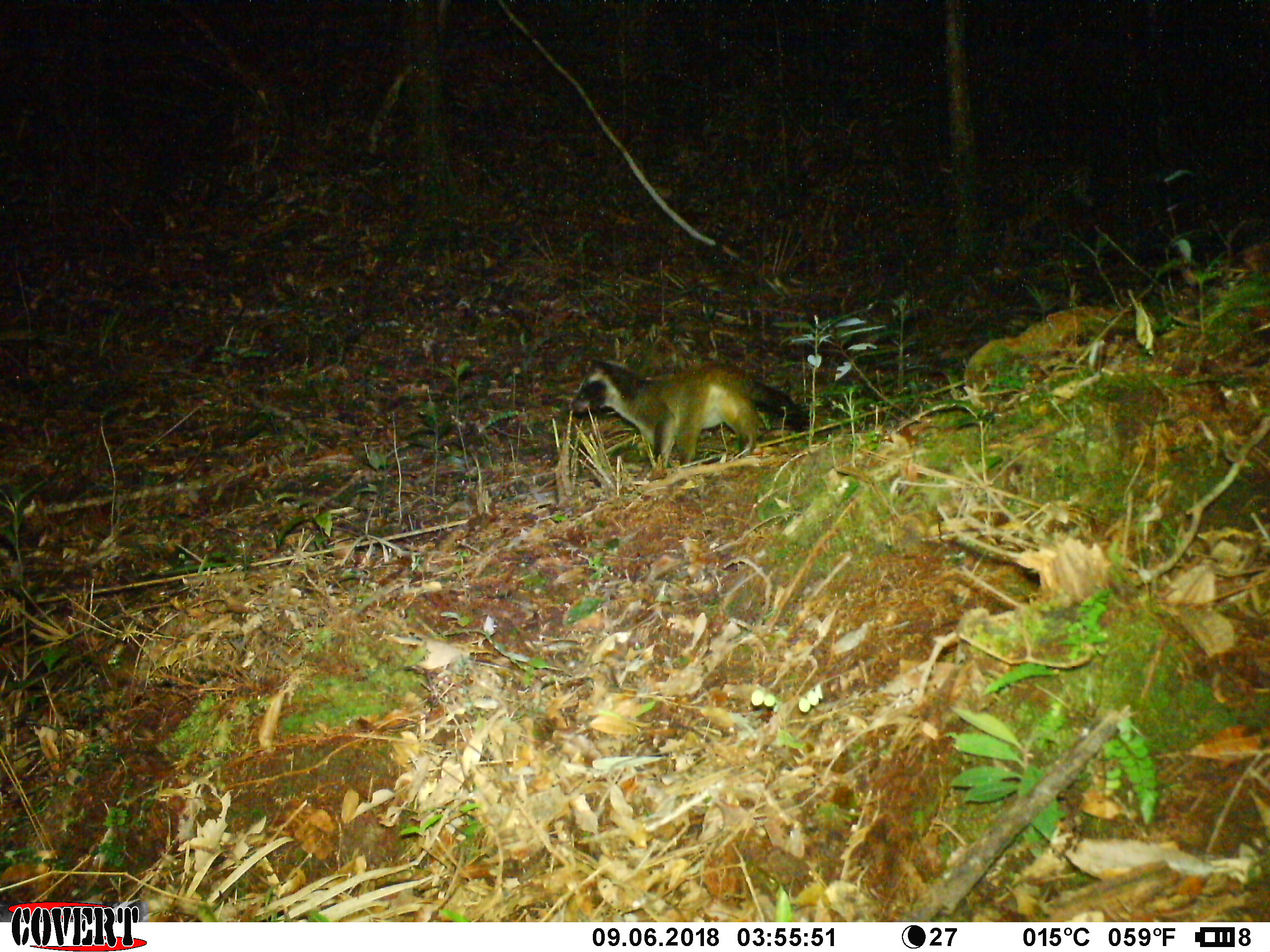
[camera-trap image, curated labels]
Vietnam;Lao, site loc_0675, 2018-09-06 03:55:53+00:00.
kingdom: Animalia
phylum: Chordata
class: Mammalia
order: Carnivora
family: Viverridae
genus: Paguma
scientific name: Paguma larvata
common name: masked palm civet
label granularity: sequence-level